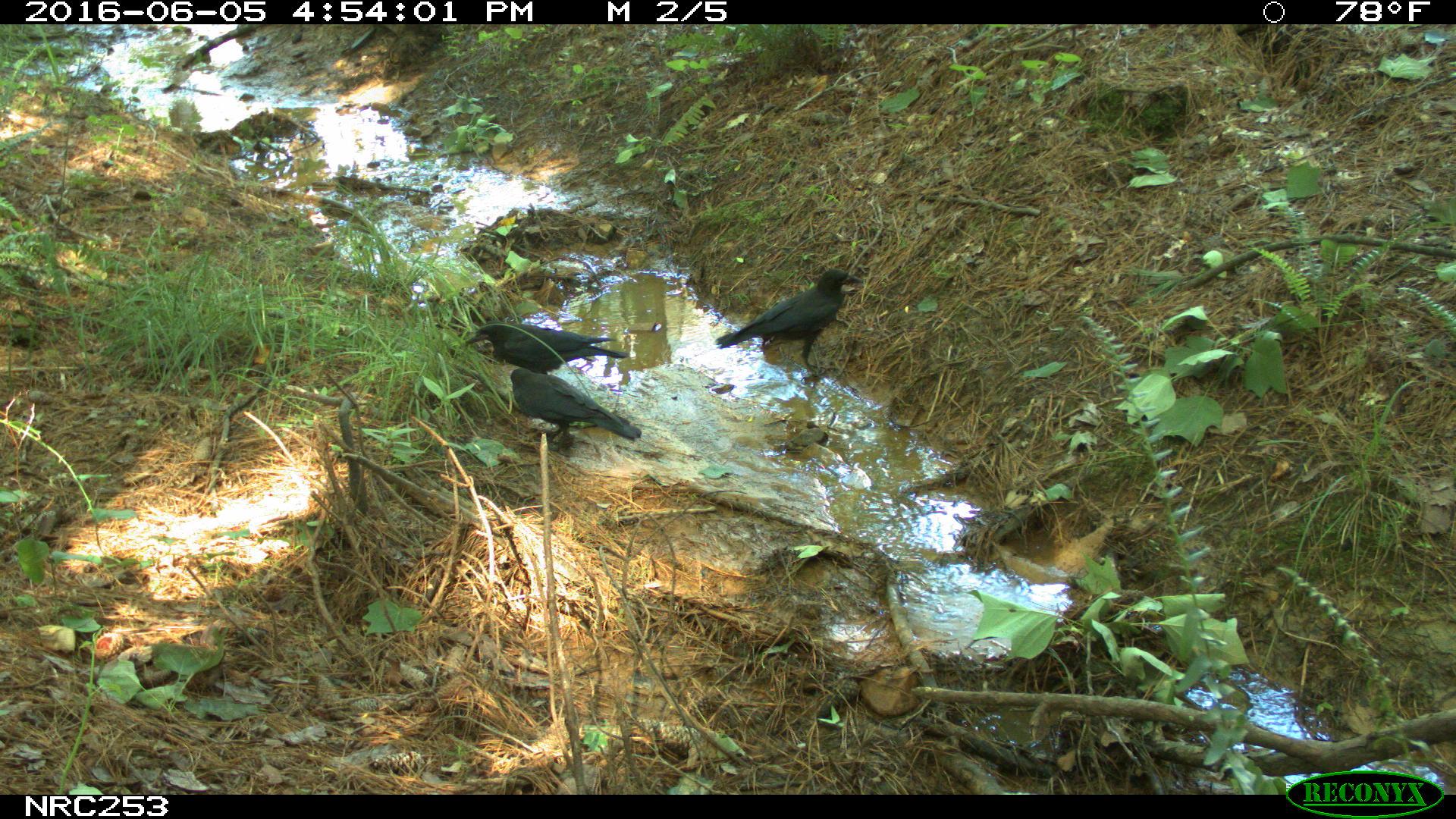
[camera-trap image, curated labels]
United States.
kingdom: Animalia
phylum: Chordata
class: Aves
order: Passeriformes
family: Corvidae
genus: Corvus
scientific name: Corvus brachyrhynchos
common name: american crow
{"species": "American Crow (Corvus brachyrhynchos)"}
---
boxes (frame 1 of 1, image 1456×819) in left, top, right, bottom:
American Crow: 711, 248, 868, 375; 488, 356, 646, 446; 467, 306, 629, 382